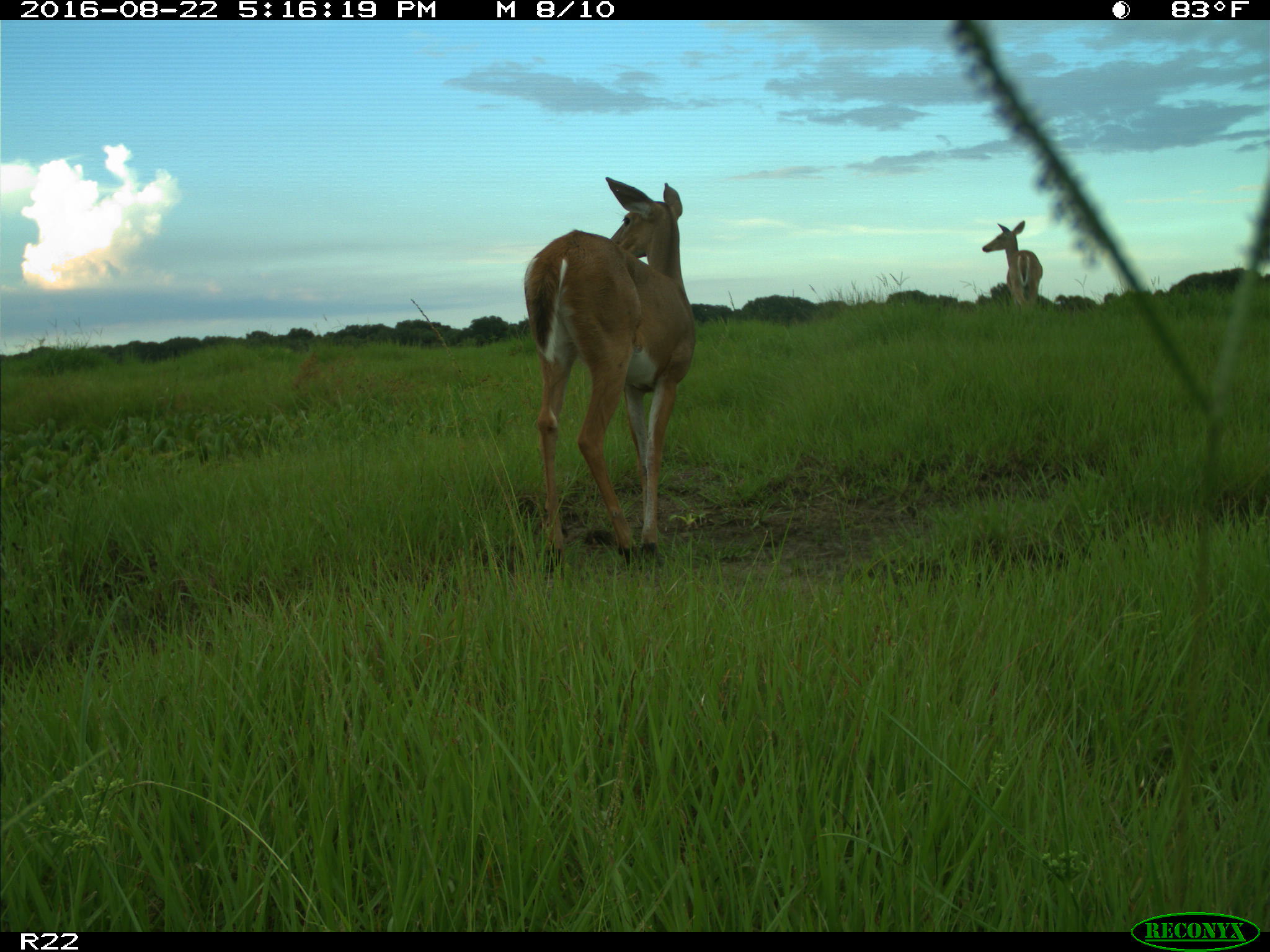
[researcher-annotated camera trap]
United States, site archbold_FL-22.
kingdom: Animalia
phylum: Chordata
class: Mammalia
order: Artiodactyla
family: Cervidae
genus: Odocoileus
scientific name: Odocoileus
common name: deer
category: unidentified deer